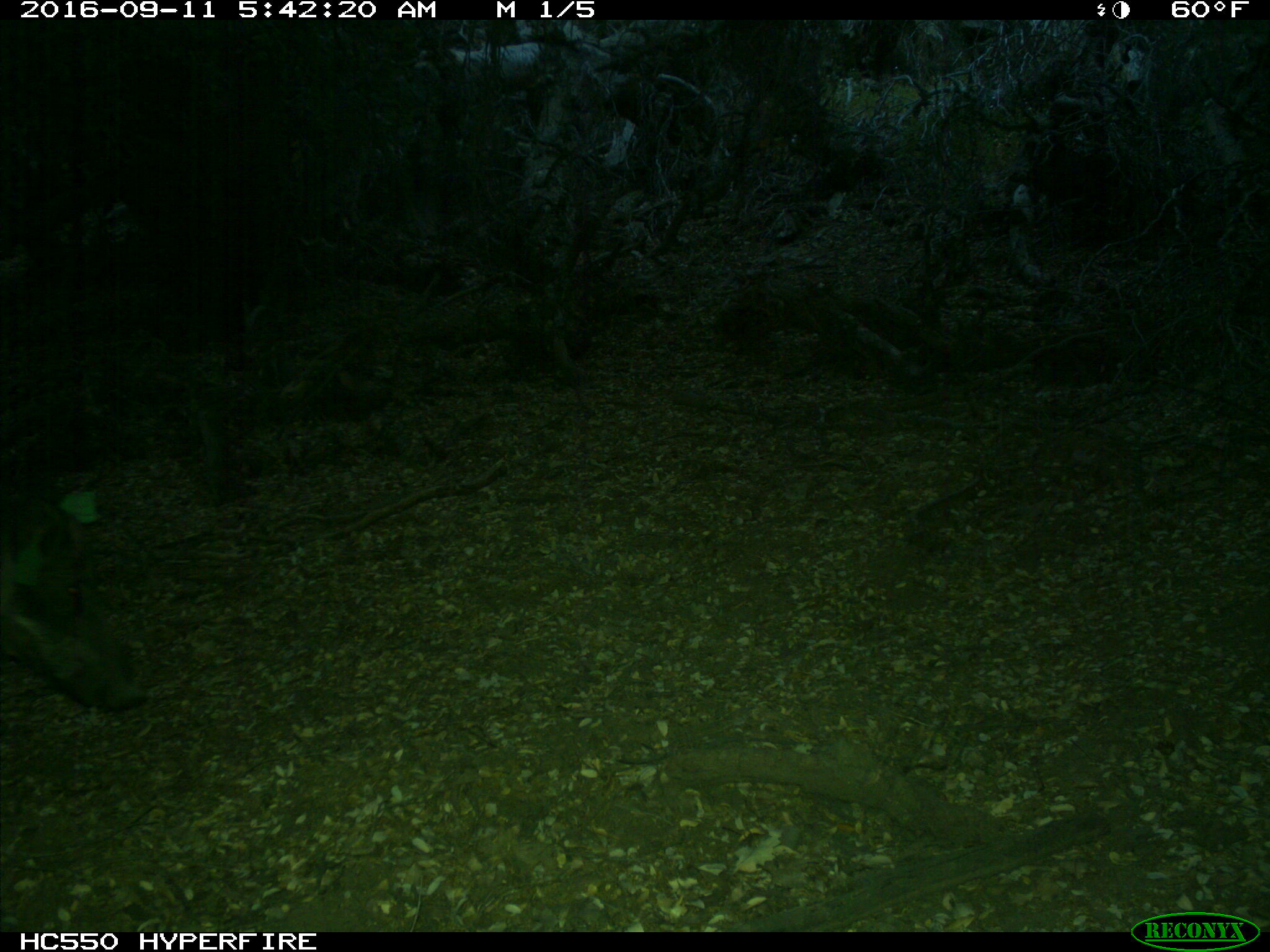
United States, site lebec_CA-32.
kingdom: Animalia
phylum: Chordata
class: Mammalia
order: Artiodactyla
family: Suidae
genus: Sus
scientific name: Sus scrofa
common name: wild boar